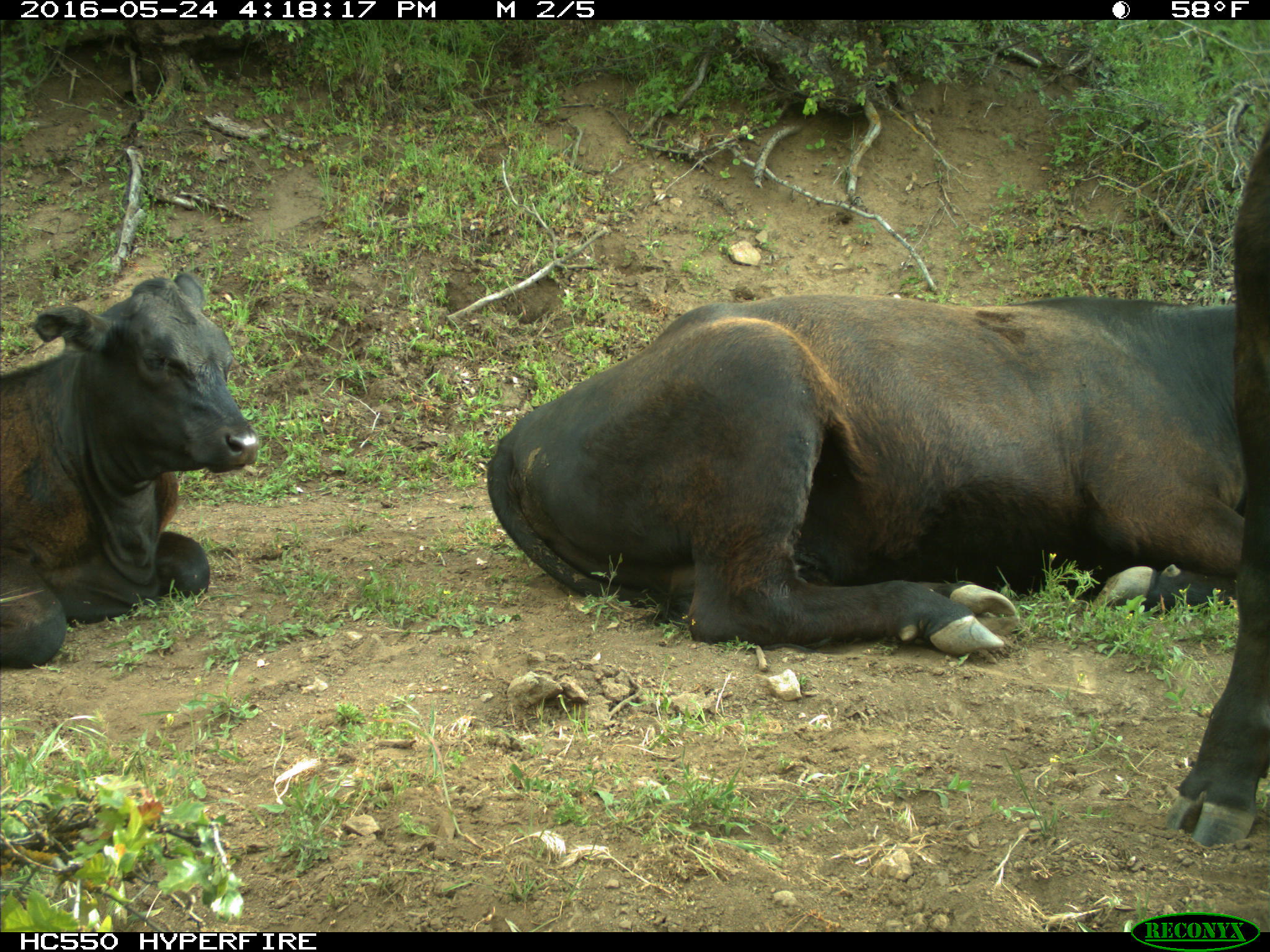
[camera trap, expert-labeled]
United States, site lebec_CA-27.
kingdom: Animalia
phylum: Chordata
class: Mammalia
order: Artiodactyla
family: Bovidae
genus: Bos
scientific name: Bos taurus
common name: domestic cow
Bos taurus (domestic cow).